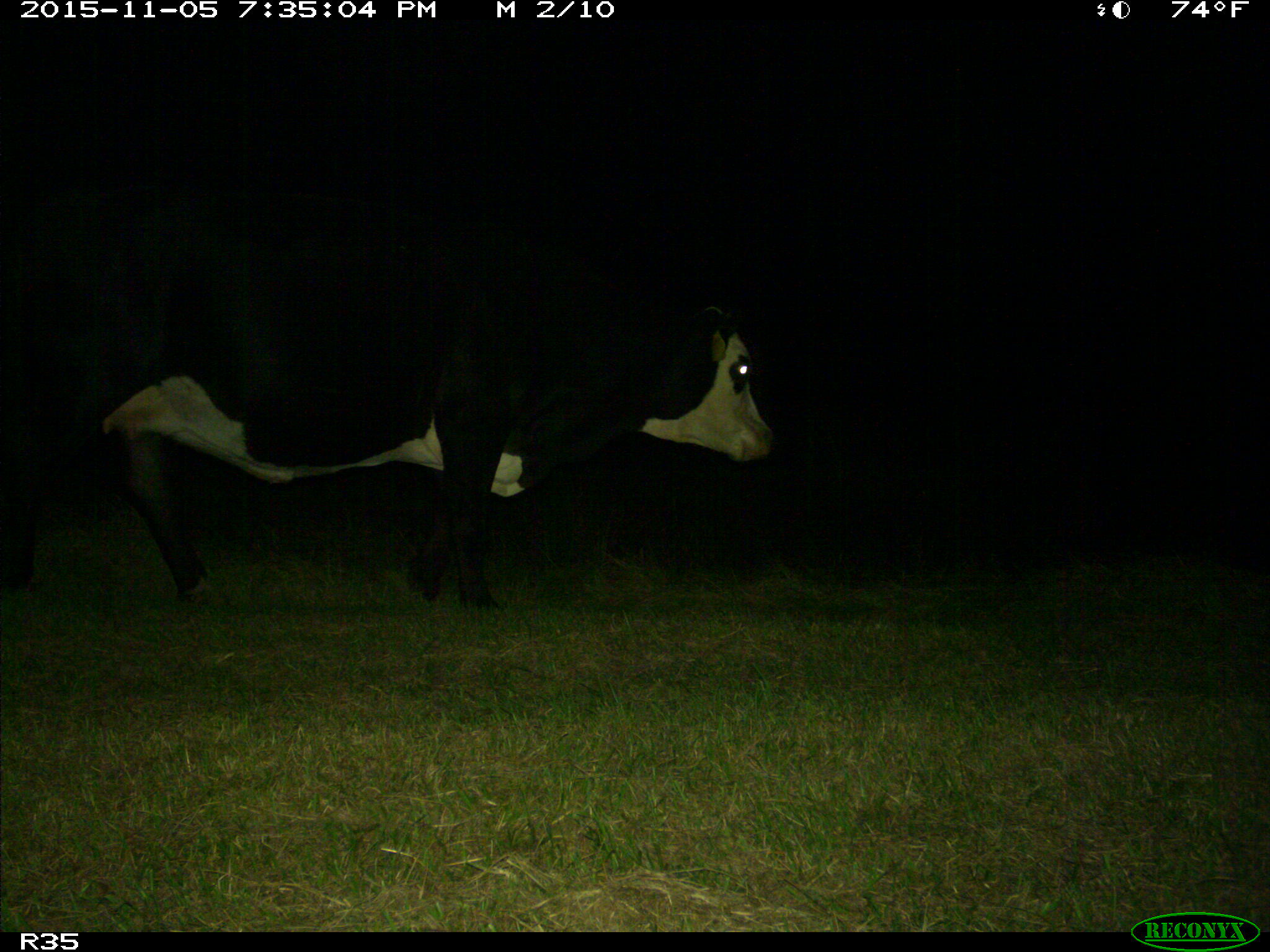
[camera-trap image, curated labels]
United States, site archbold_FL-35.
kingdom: Animalia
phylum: Chordata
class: Mammalia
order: Artiodactyla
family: Bovidae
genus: Bos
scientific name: Bos taurus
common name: domestic cow